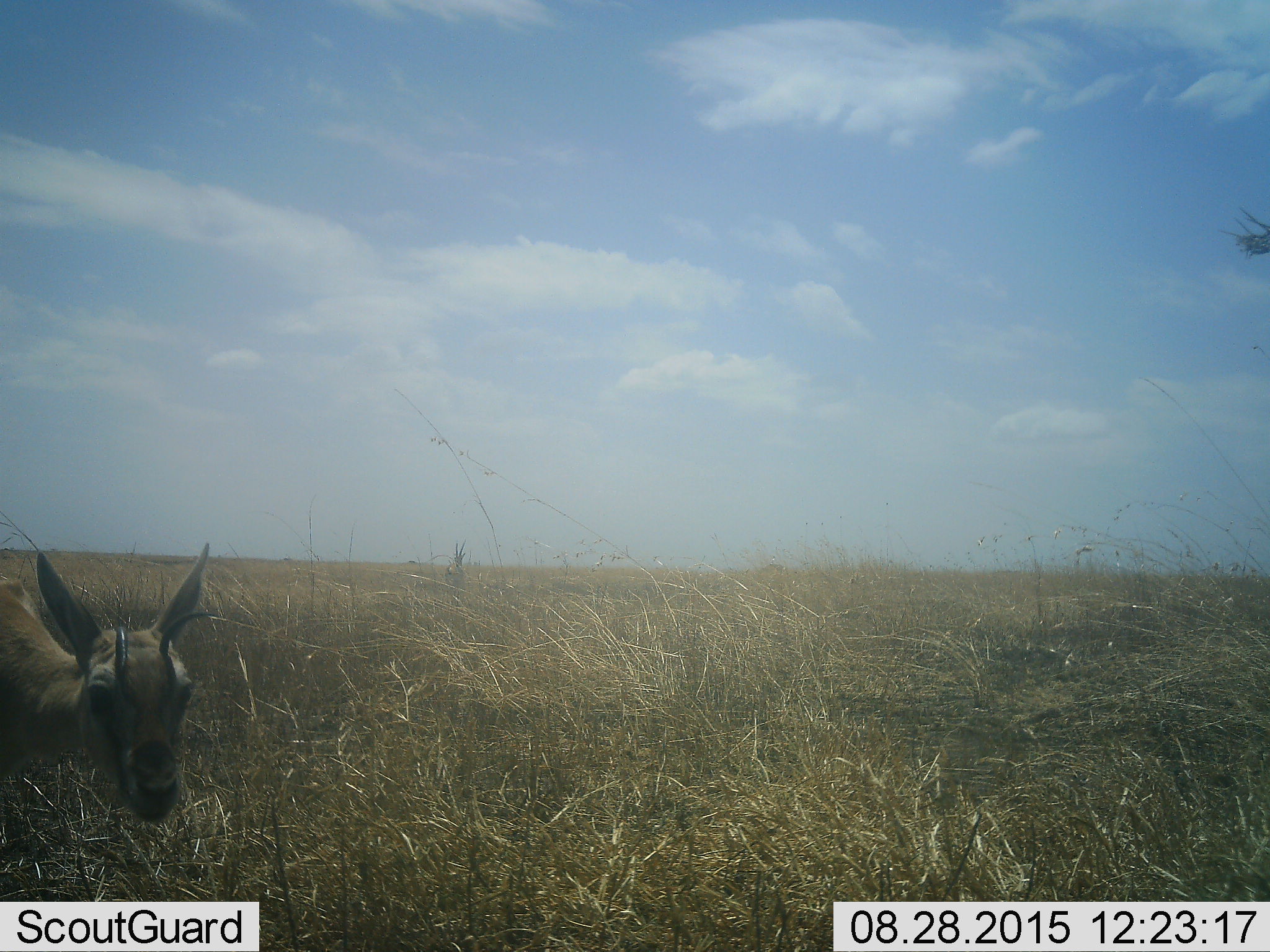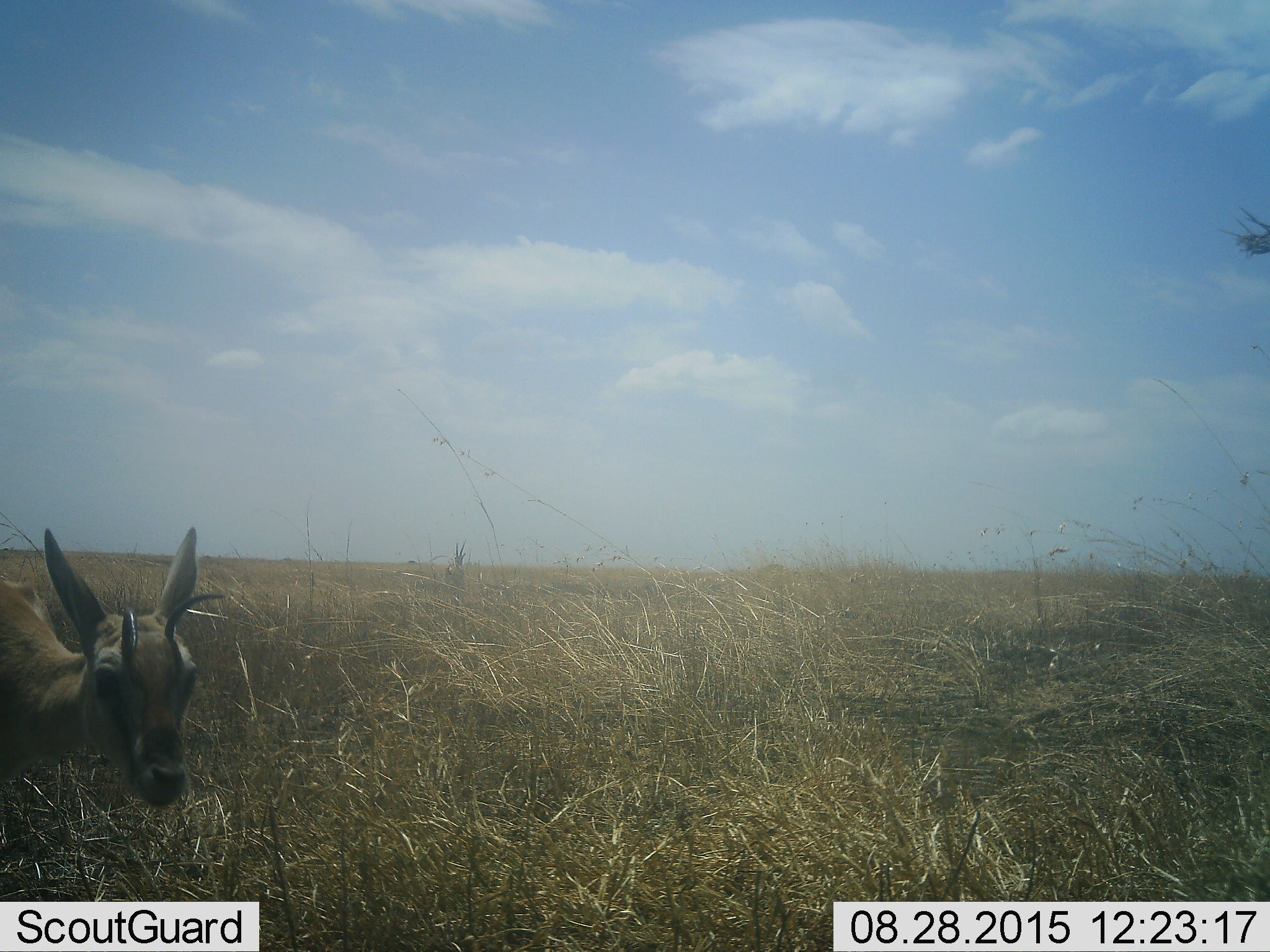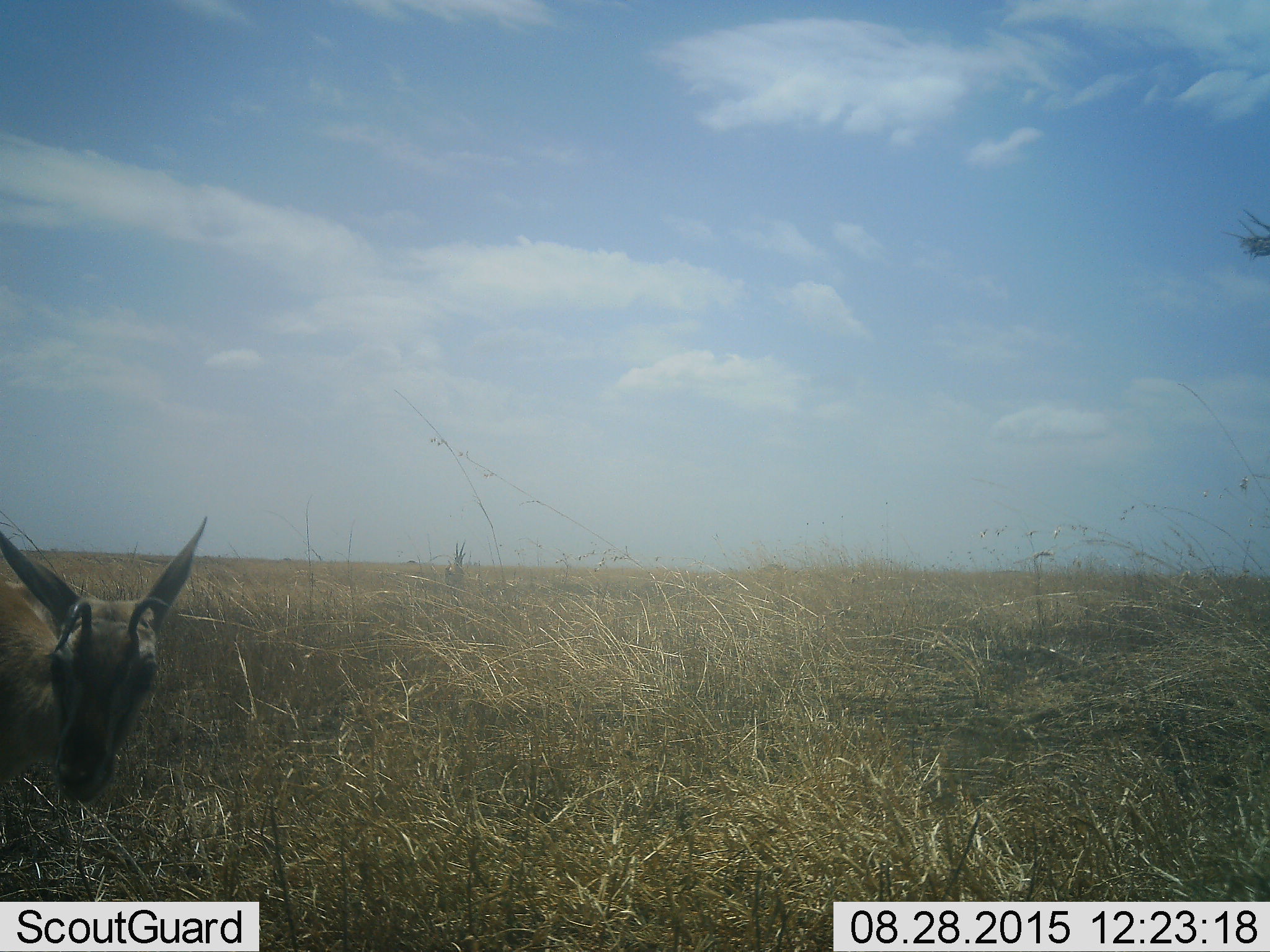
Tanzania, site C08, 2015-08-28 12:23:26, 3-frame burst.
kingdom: Animalia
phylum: Chordata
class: Mammalia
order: Artiodactyla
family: Bovidae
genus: Eudorcas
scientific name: Eudorcas thomsonii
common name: thomson's gazelle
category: gazellethomsons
Gazellethomsons (thomson's gazelle) (Eudorcas thomsonii), count 2. Behavior (volunteer vote fractions): standing 83%, resting 0%, moving 8%, interacting 0%. Young present (vote fraction): 0%. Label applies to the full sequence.